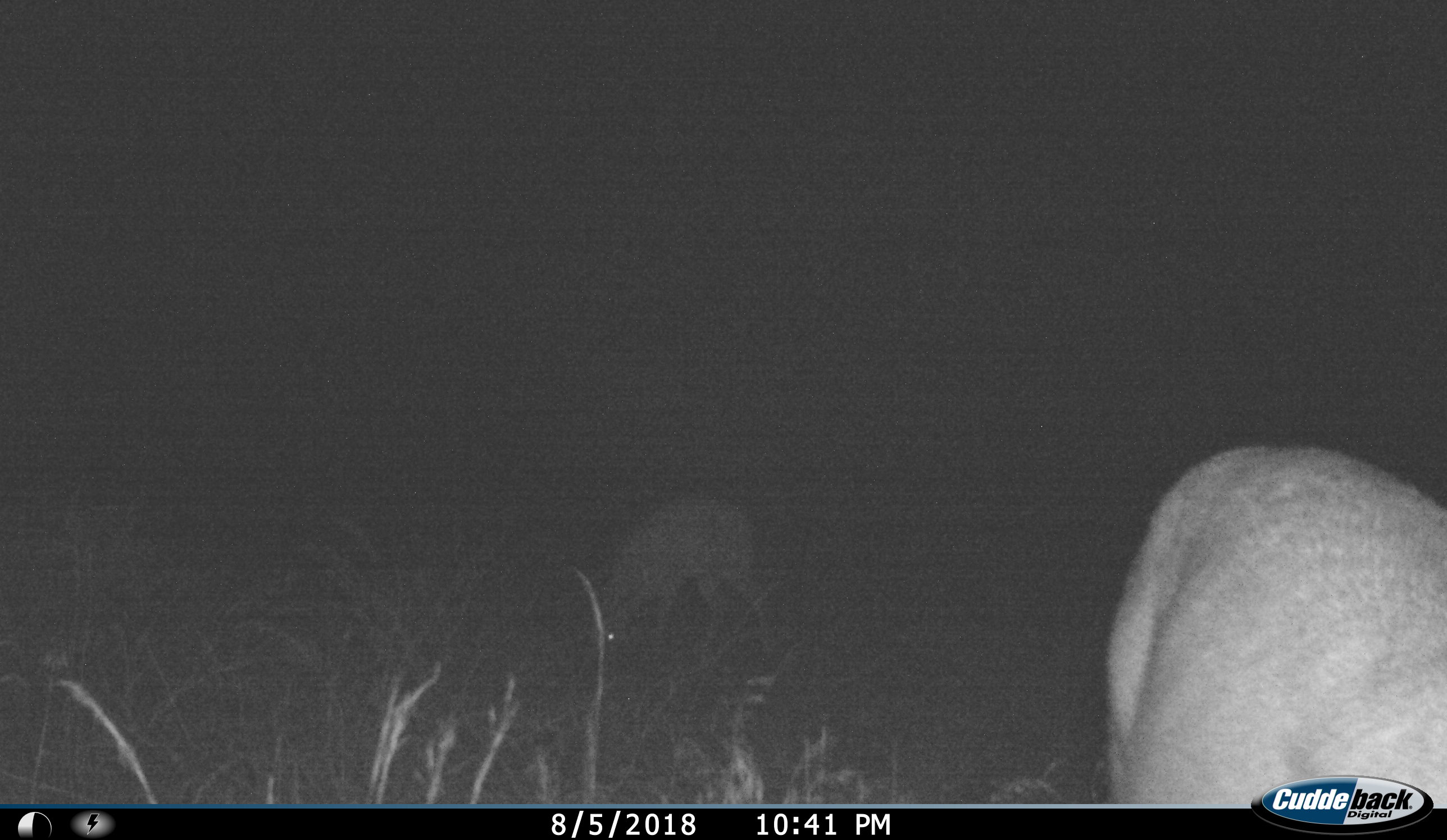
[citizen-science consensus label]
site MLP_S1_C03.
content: unidentified animal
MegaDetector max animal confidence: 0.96